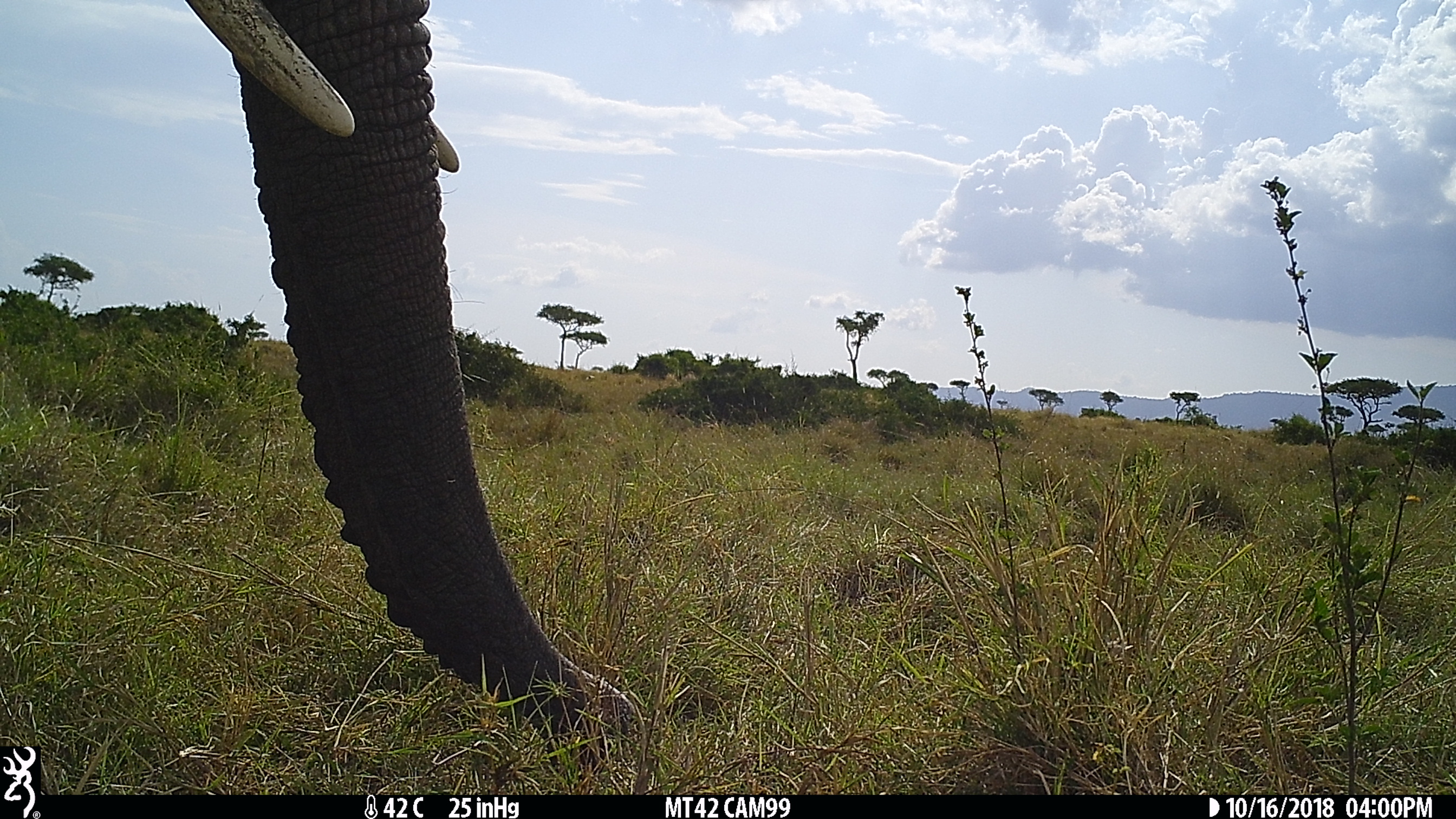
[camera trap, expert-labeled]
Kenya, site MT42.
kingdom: Animalia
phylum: Chordata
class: Mammalia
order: Proboscidea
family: Elephantidae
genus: Loxodonta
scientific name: Loxodonta africana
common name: elephant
Elephant (Loxodonta africana).